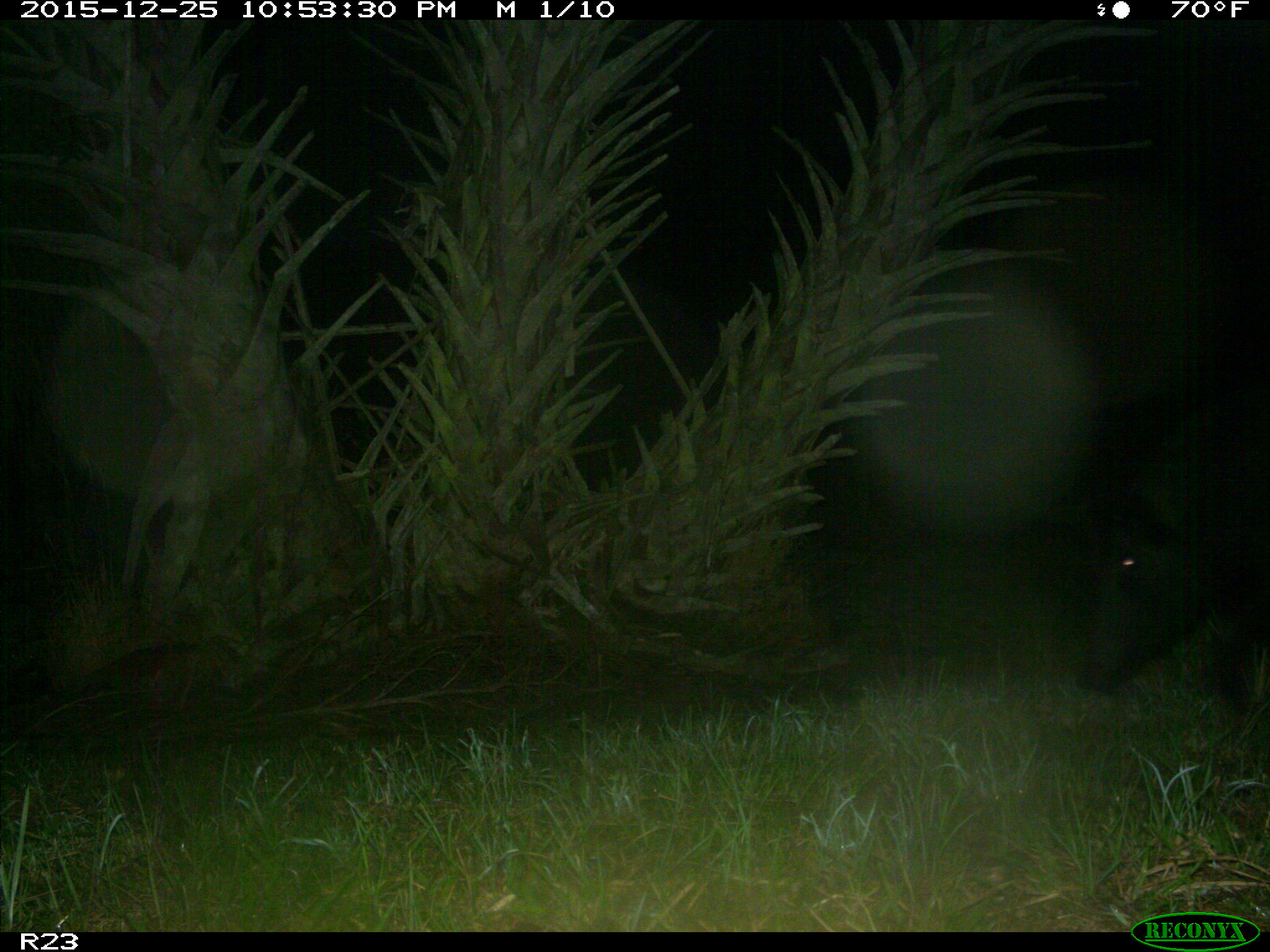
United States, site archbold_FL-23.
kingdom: Animalia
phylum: Chordata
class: Mammalia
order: Artiodactyla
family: Suidae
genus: Sus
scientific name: Sus scrofa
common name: wild boar